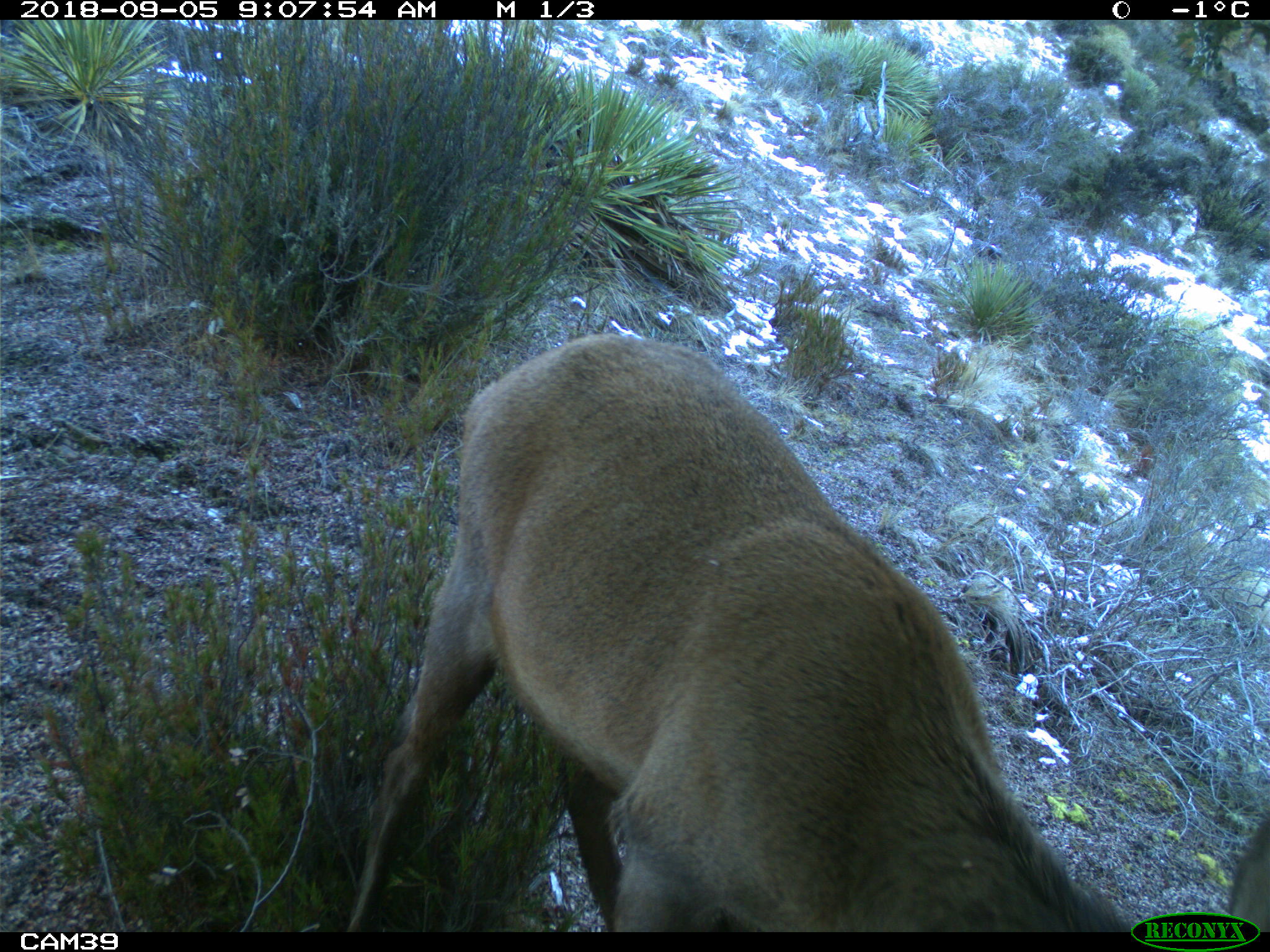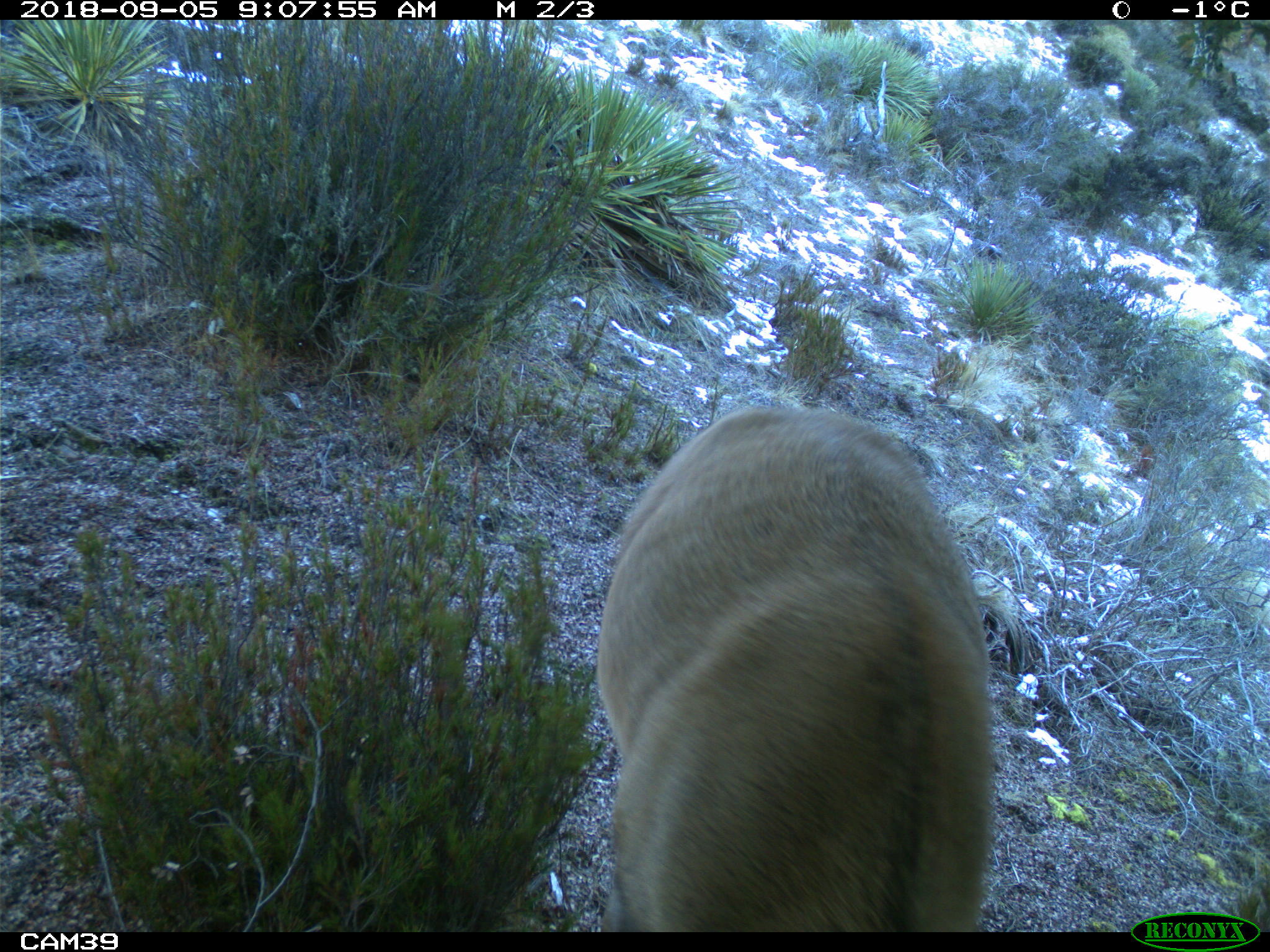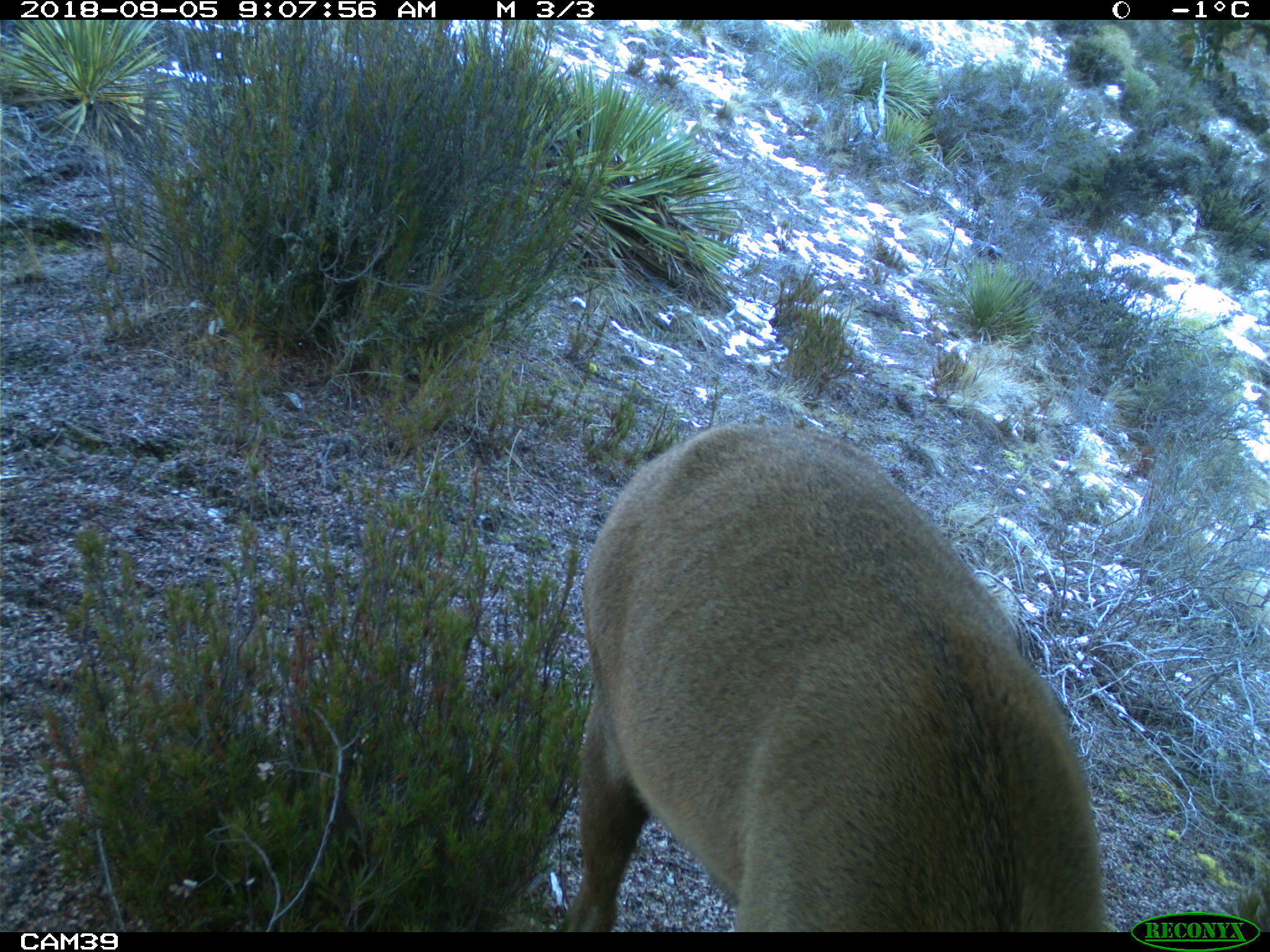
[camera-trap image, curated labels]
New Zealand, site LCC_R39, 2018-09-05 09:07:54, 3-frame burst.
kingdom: Animalia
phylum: Chordata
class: Mammalia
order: Artiodactyla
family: Cervidae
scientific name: Cervidae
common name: deer